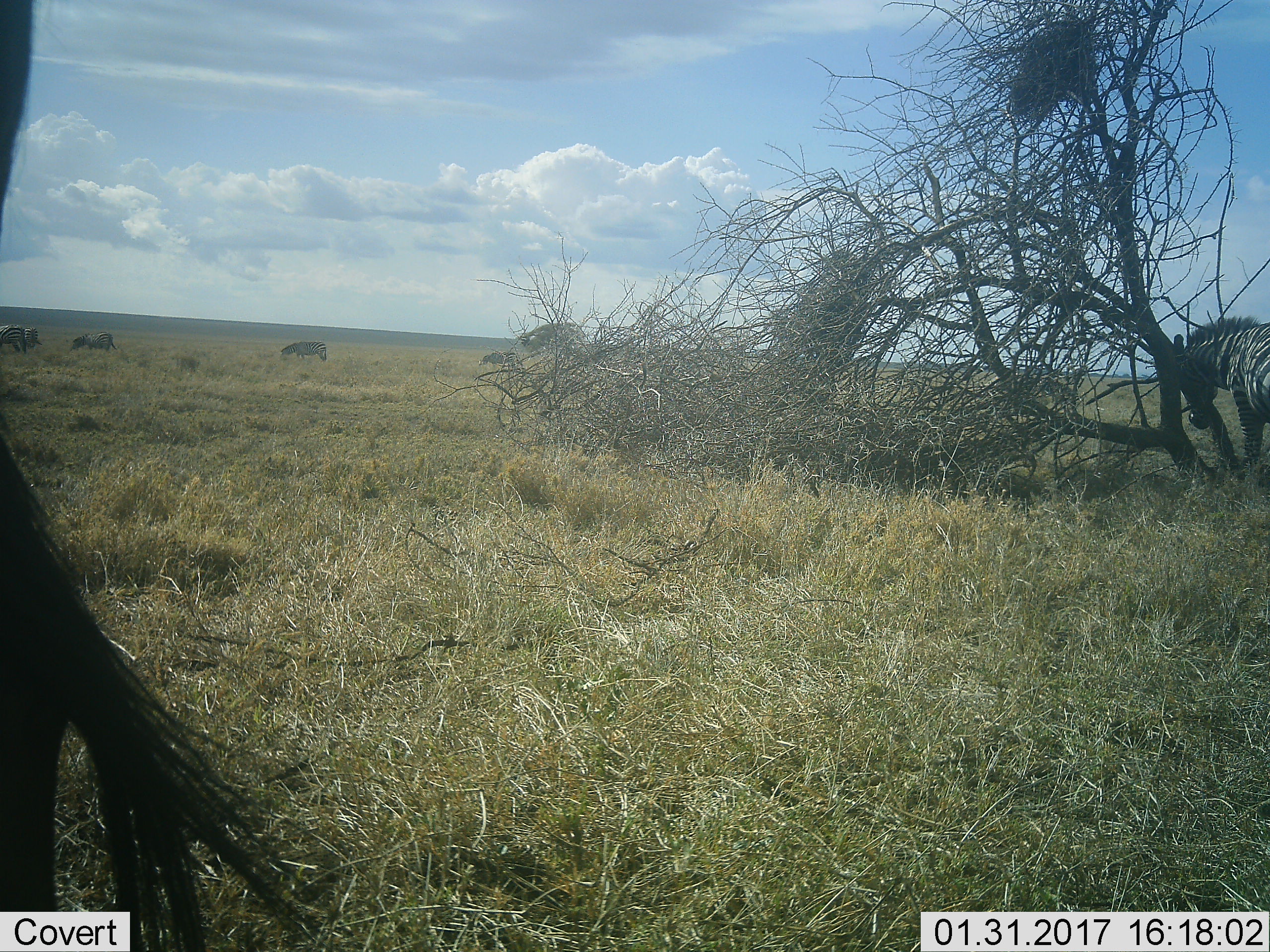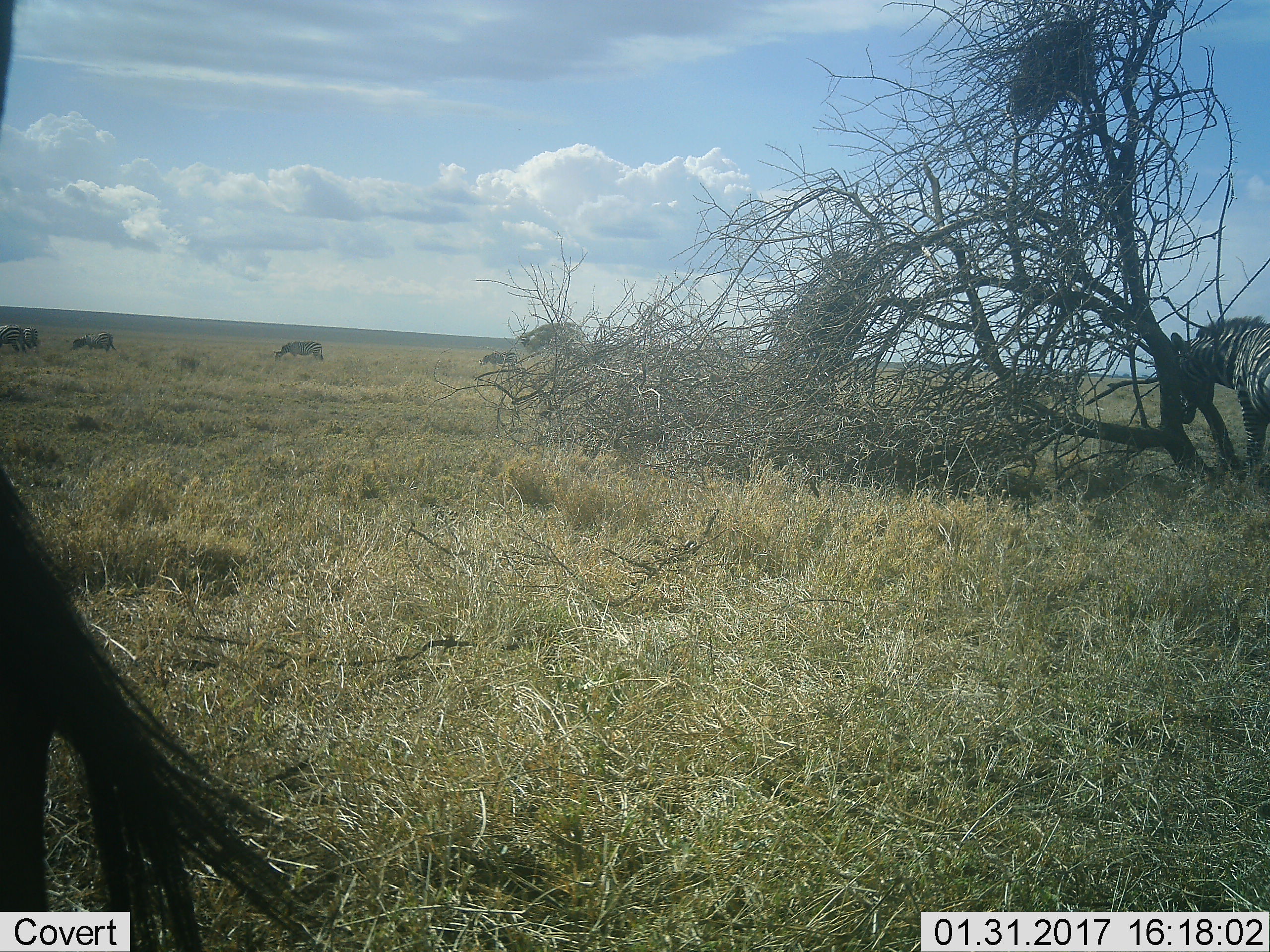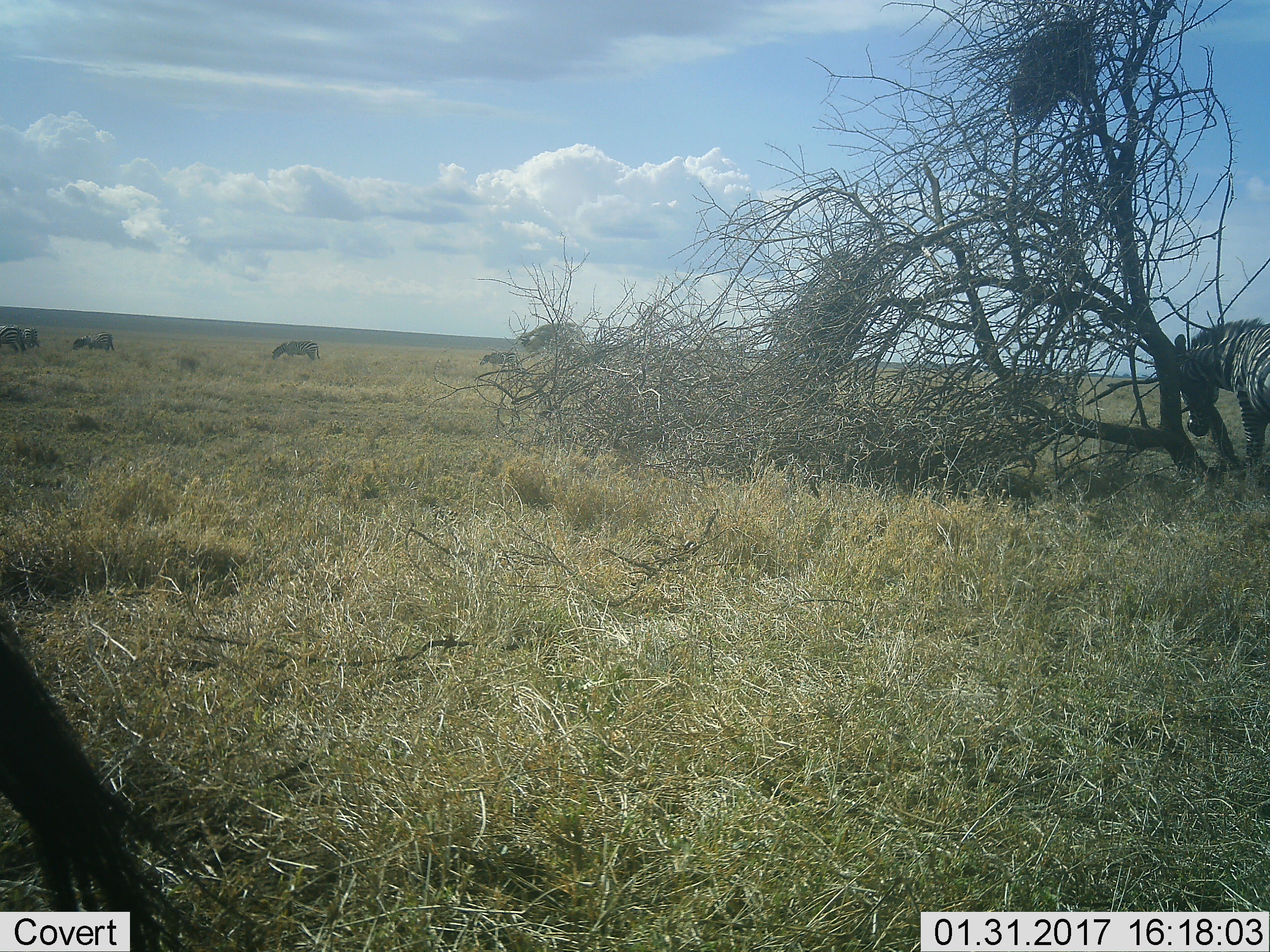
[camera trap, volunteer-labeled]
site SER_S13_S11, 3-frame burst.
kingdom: Animalia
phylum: Chordata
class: Mammalia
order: Perissodactyla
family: Equidae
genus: Equus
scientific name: Equus quagga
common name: plains zebra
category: zebraplains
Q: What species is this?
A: Zebraplains (plains zebra) (Equus quagga).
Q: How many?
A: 6.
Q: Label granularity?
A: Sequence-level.